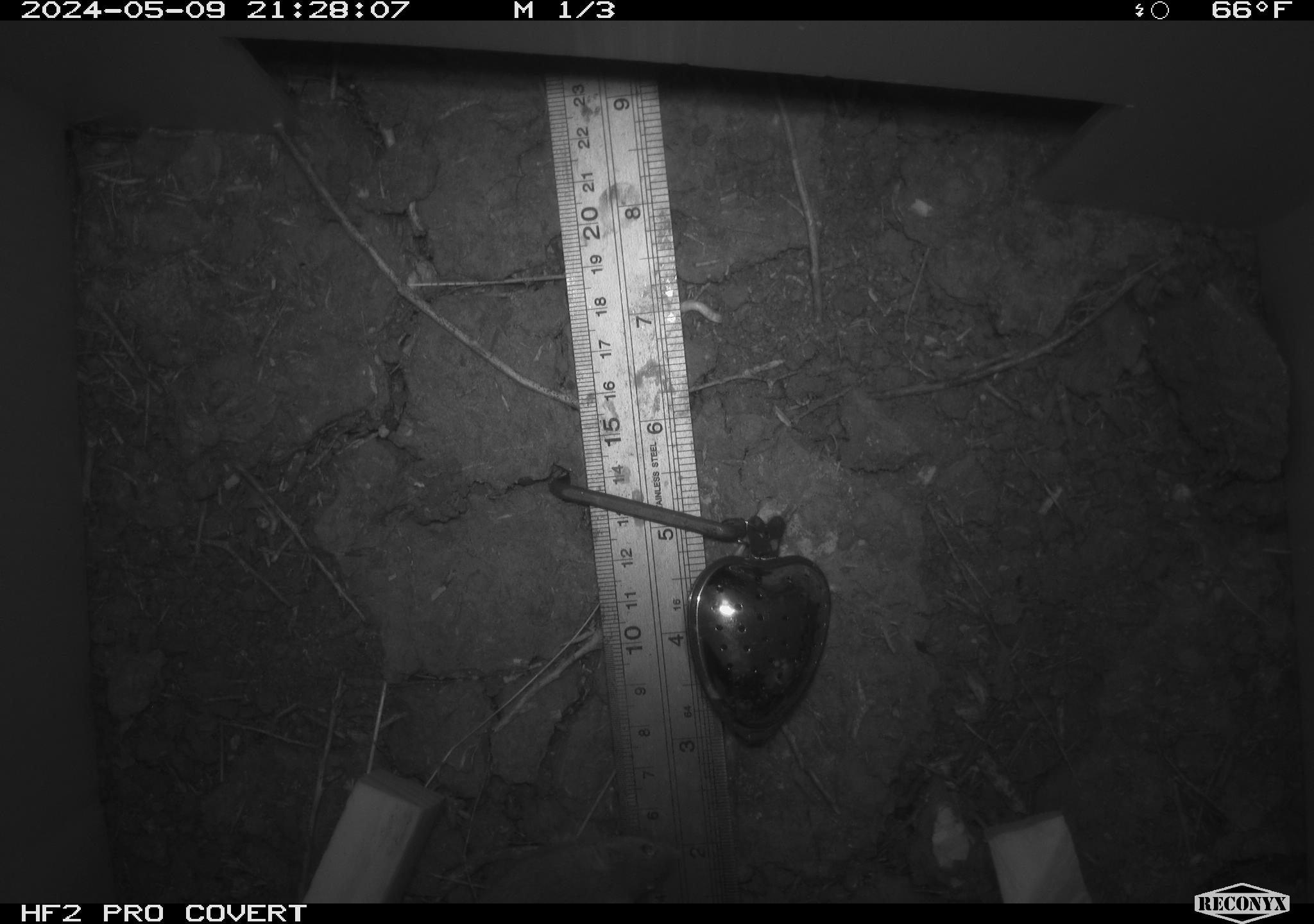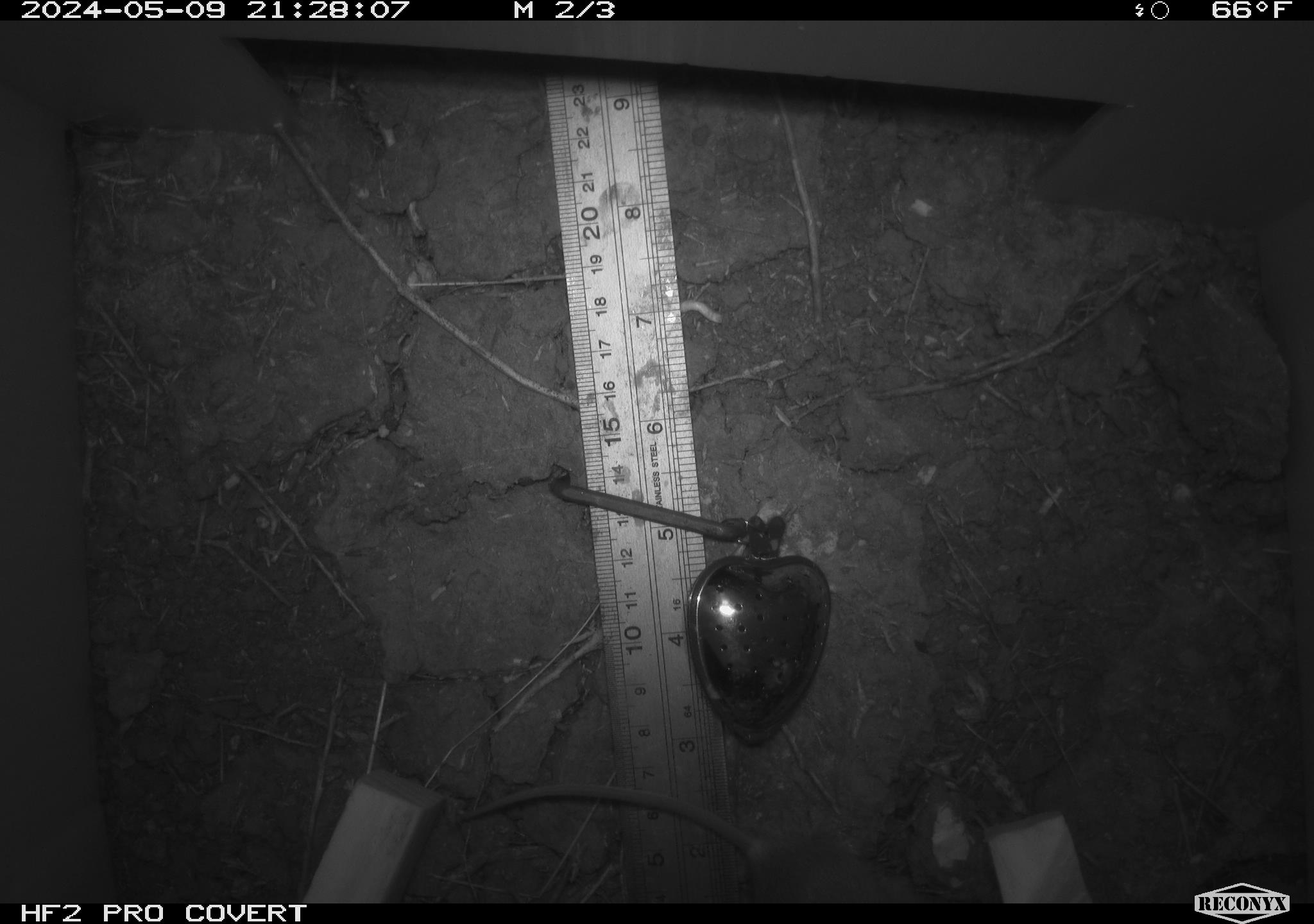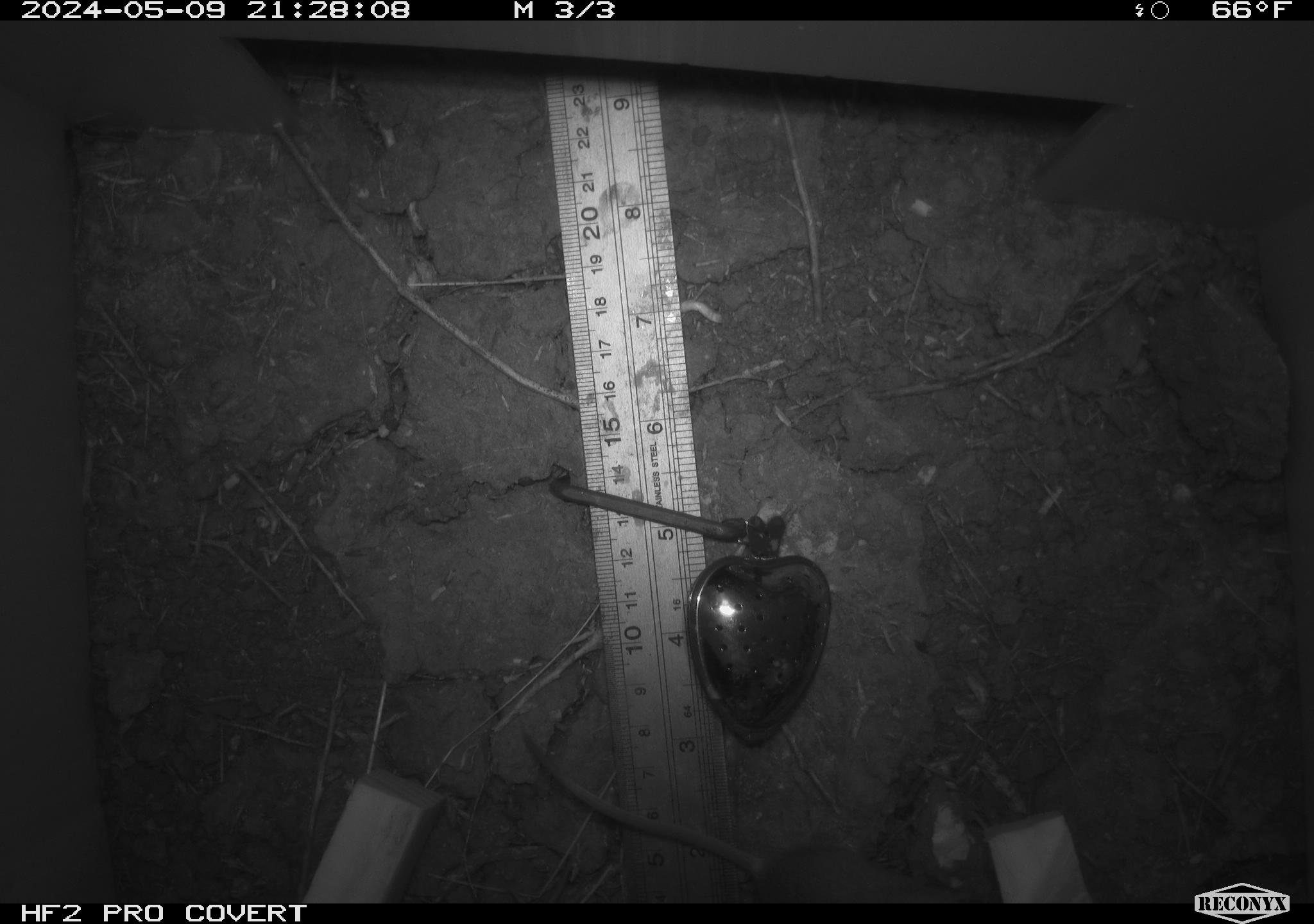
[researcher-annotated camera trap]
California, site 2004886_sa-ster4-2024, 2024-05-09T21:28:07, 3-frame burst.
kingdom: Animalia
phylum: Chordata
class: Mammalia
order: Rodentia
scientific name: Rodentia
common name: mouse species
Mouse species (Rodentia).